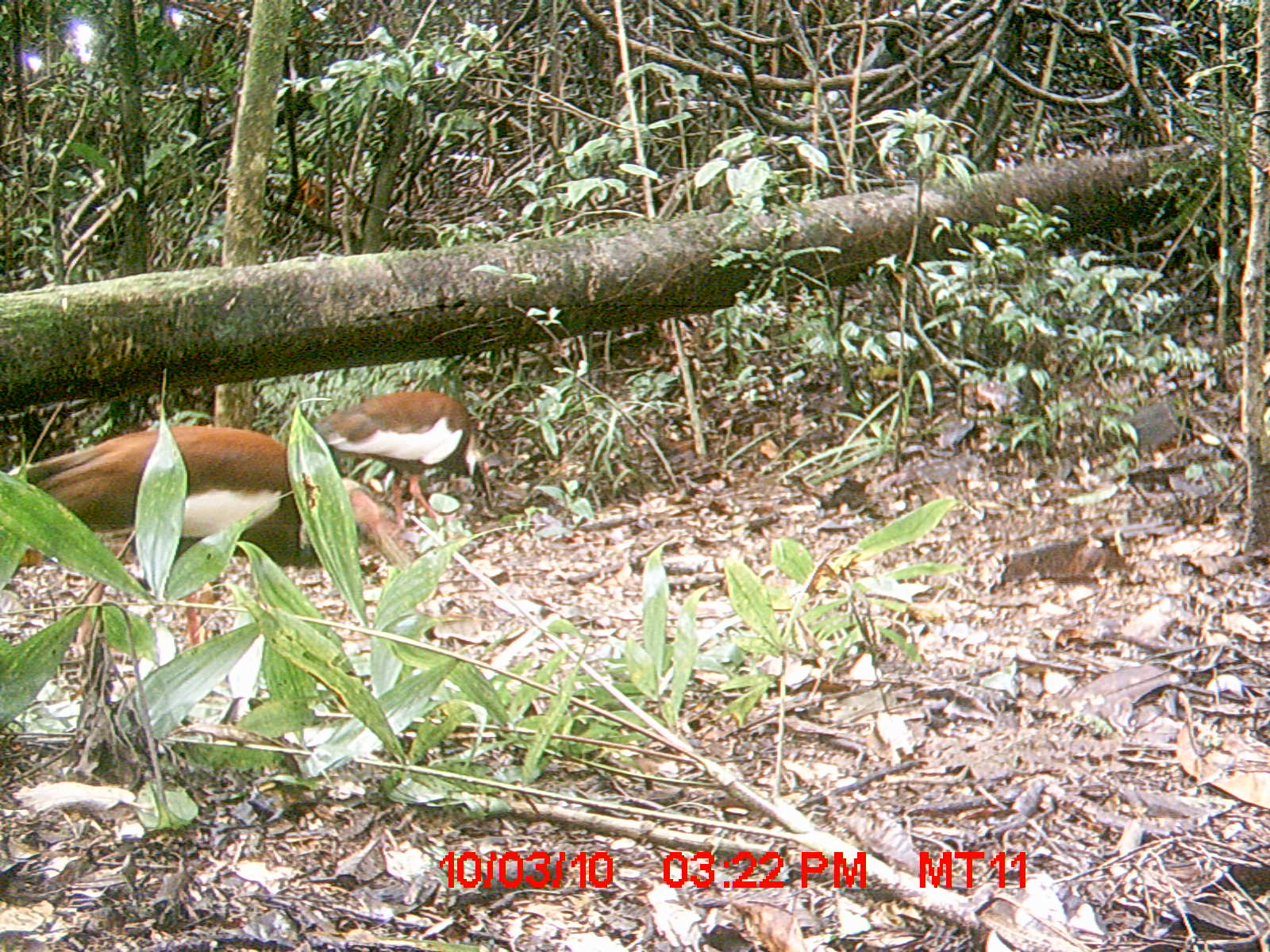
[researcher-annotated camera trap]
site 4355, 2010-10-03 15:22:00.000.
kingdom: Animalia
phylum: Chordata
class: Aves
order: Pelecaniformes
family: Threskiornithidae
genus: Lophotibis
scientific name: Lophotibis cristata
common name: madagascar ibis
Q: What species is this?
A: Lophotibis cristata (madagascar ibis).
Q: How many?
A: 1.